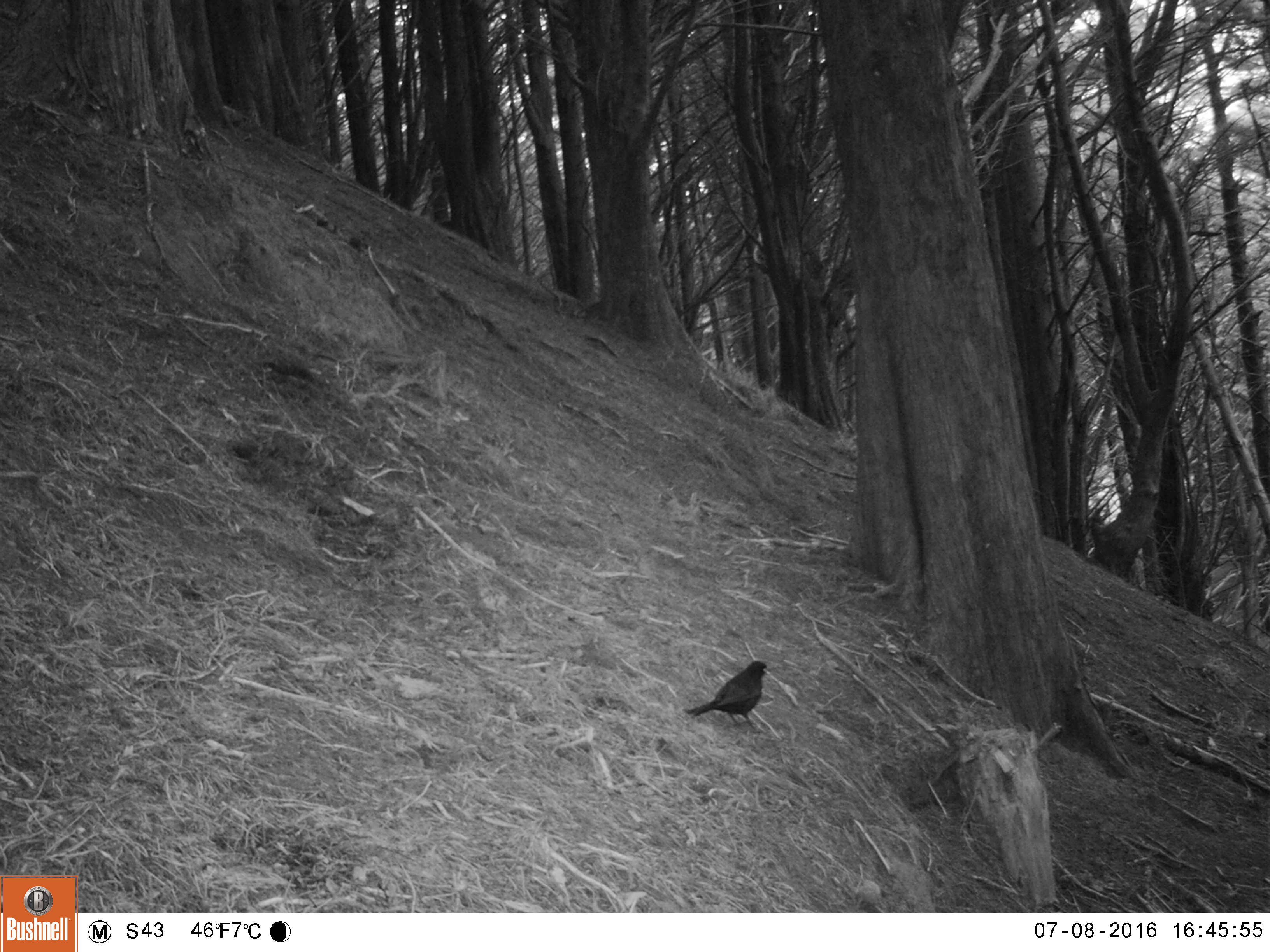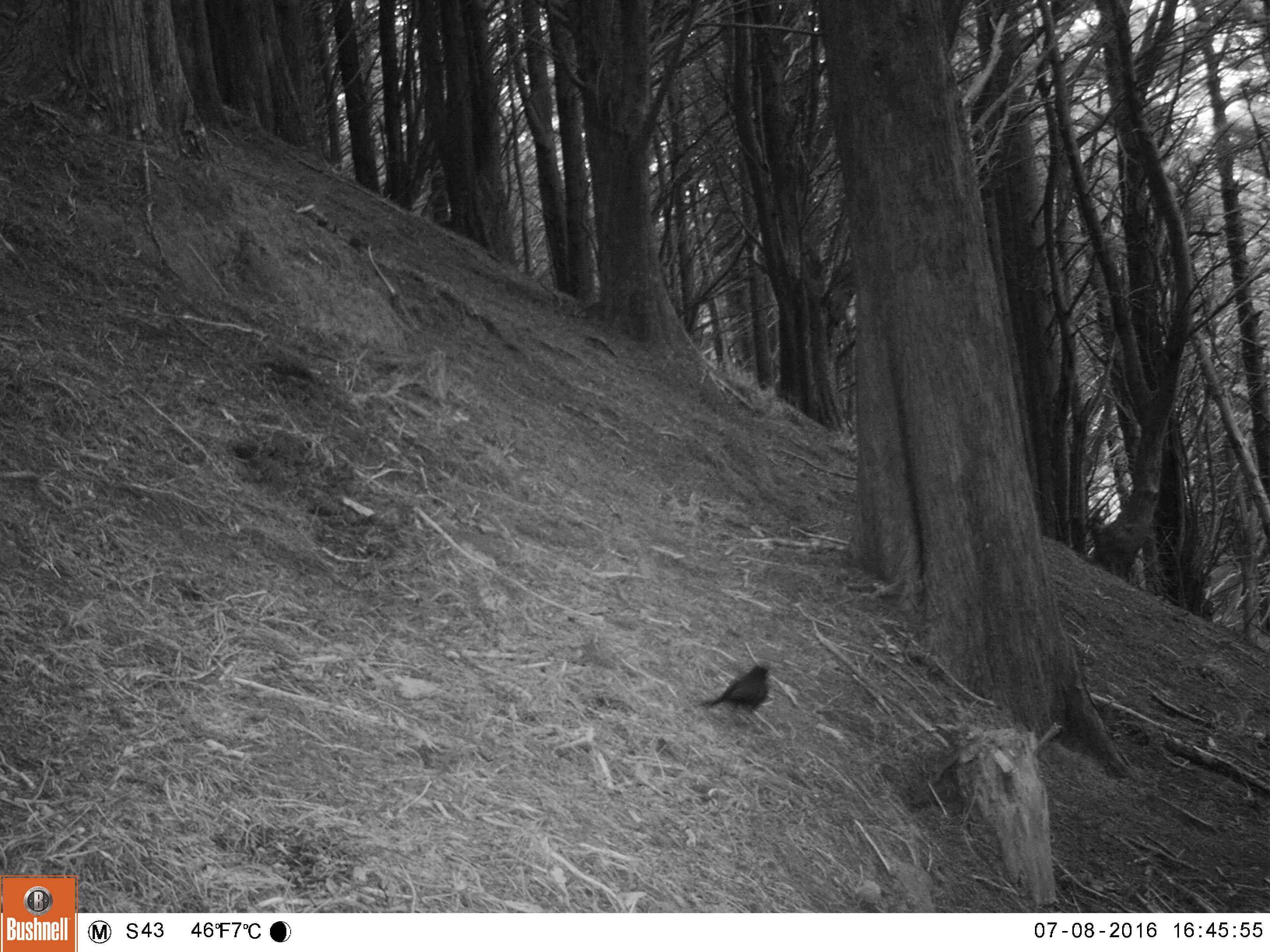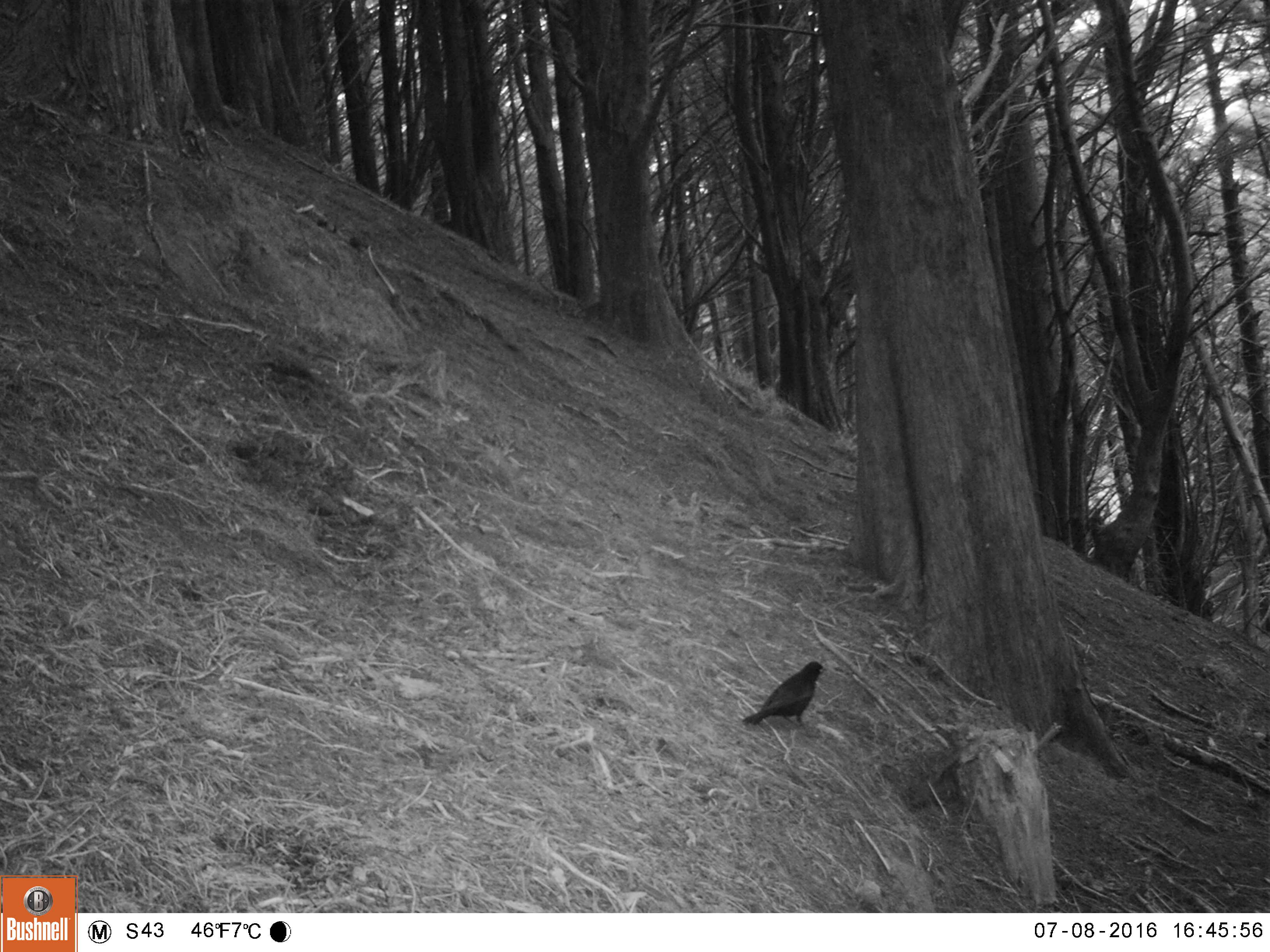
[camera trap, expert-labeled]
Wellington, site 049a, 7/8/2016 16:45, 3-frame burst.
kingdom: Animalia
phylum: Chordata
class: Aves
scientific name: Aves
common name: bird